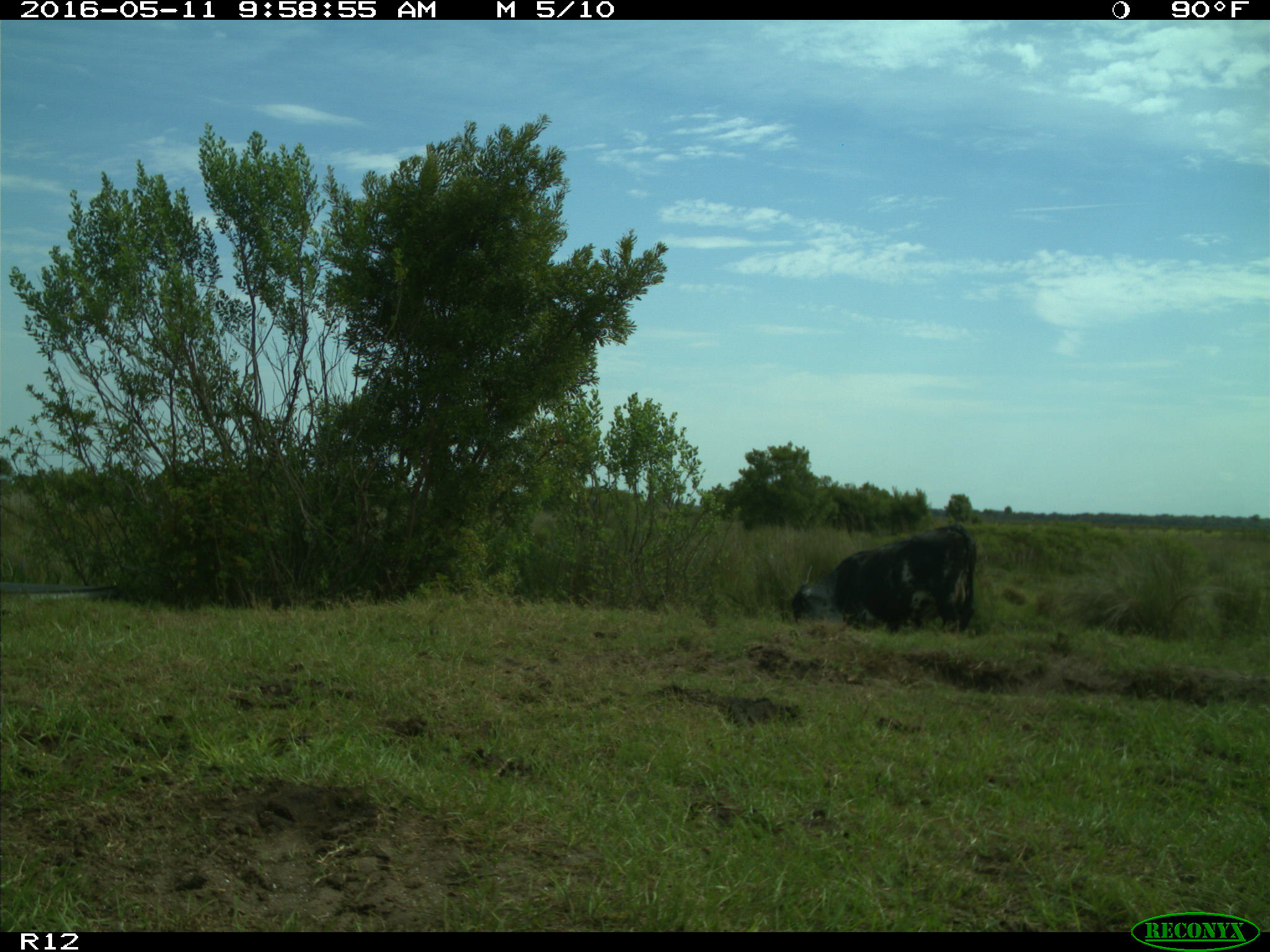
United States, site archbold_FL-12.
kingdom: Animalia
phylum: Chordata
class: Mammalia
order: Artiodactyla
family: Bovidae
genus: Bos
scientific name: Bos taurus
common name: domestic cow